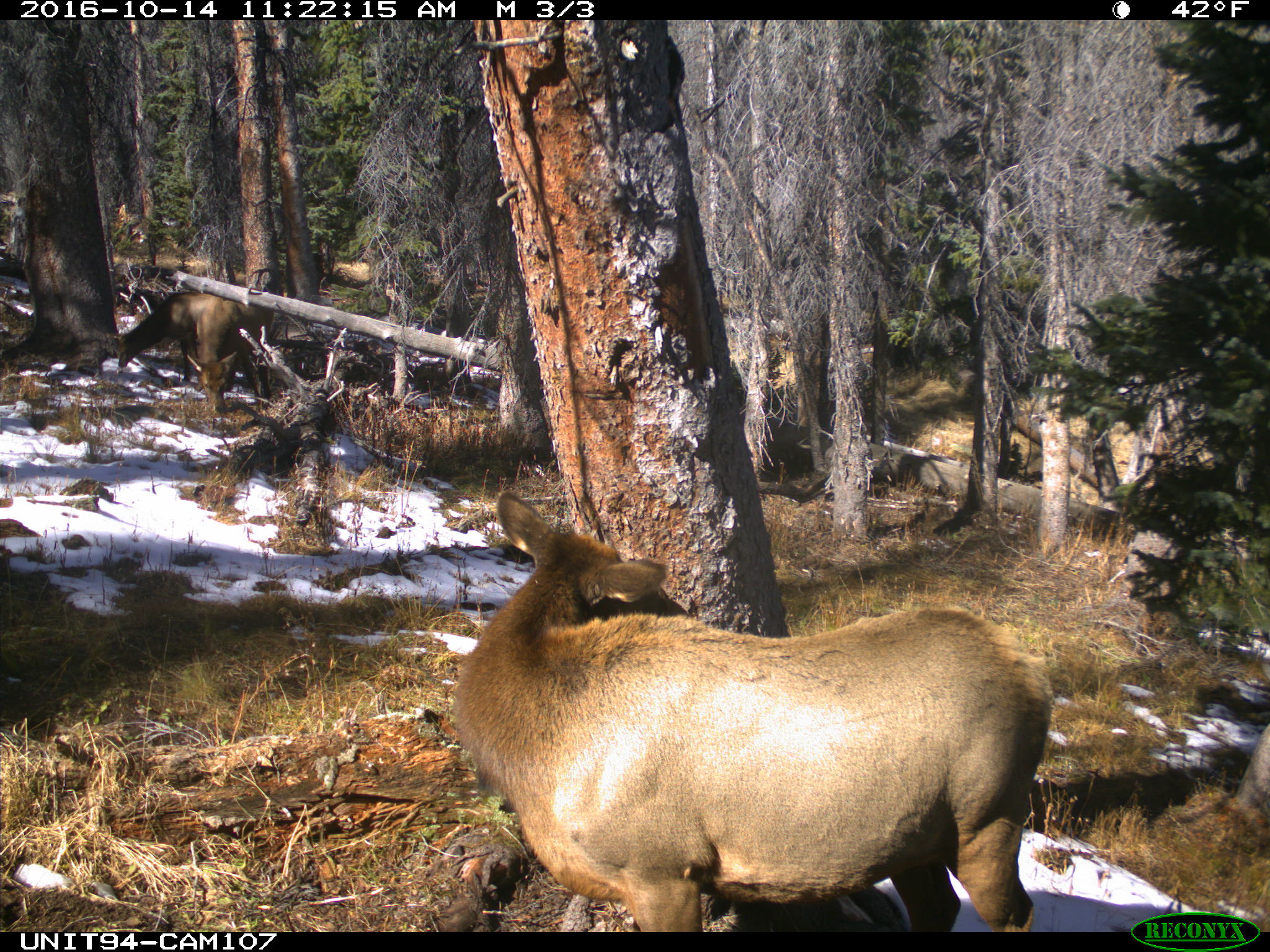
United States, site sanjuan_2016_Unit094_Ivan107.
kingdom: Animalia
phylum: Chordata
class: Mammalia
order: Artiodactyla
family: Cervidae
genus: Cervus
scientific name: Cervus elaphus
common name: red deer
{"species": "Cervus elaphus (red deer)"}